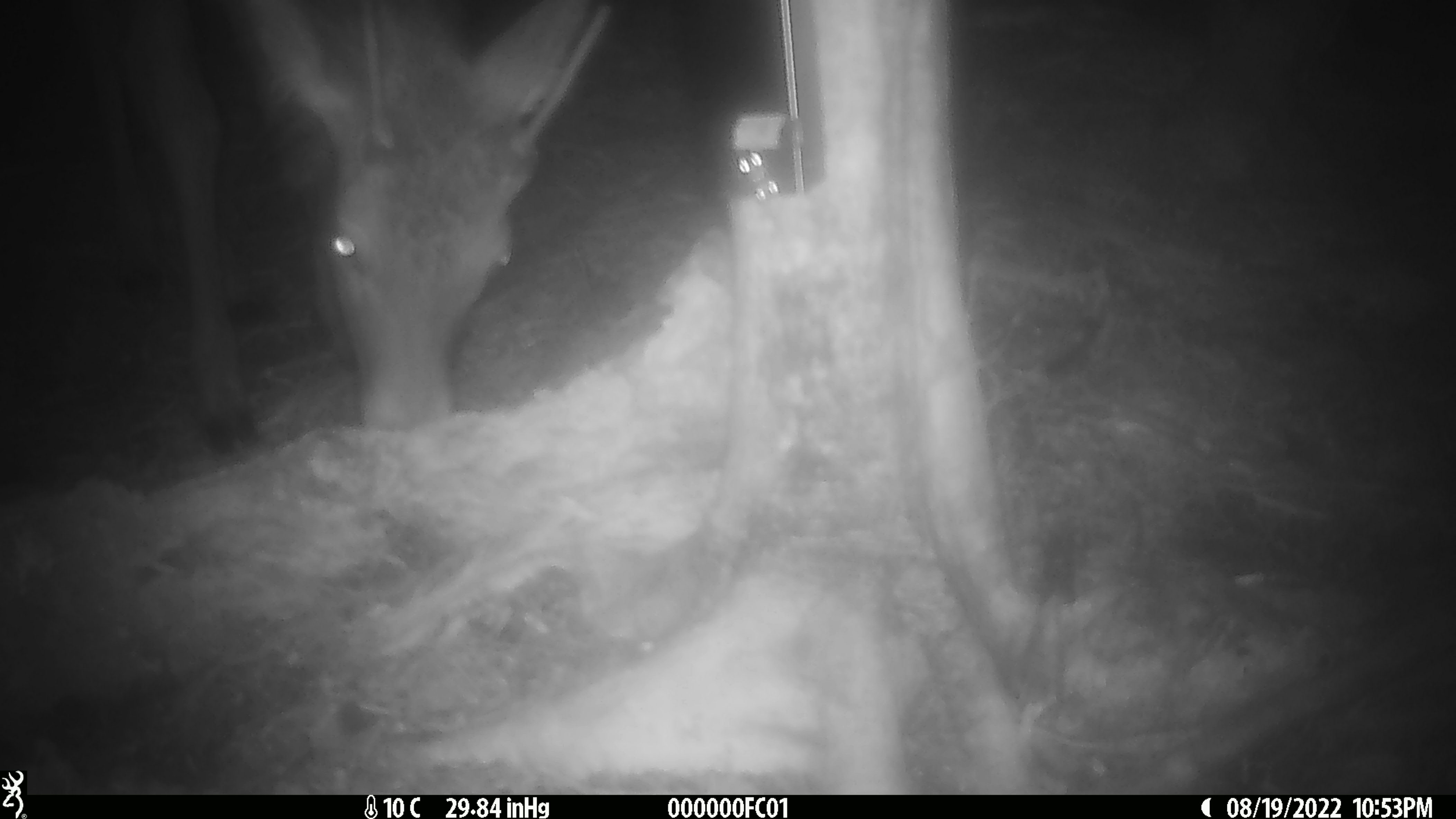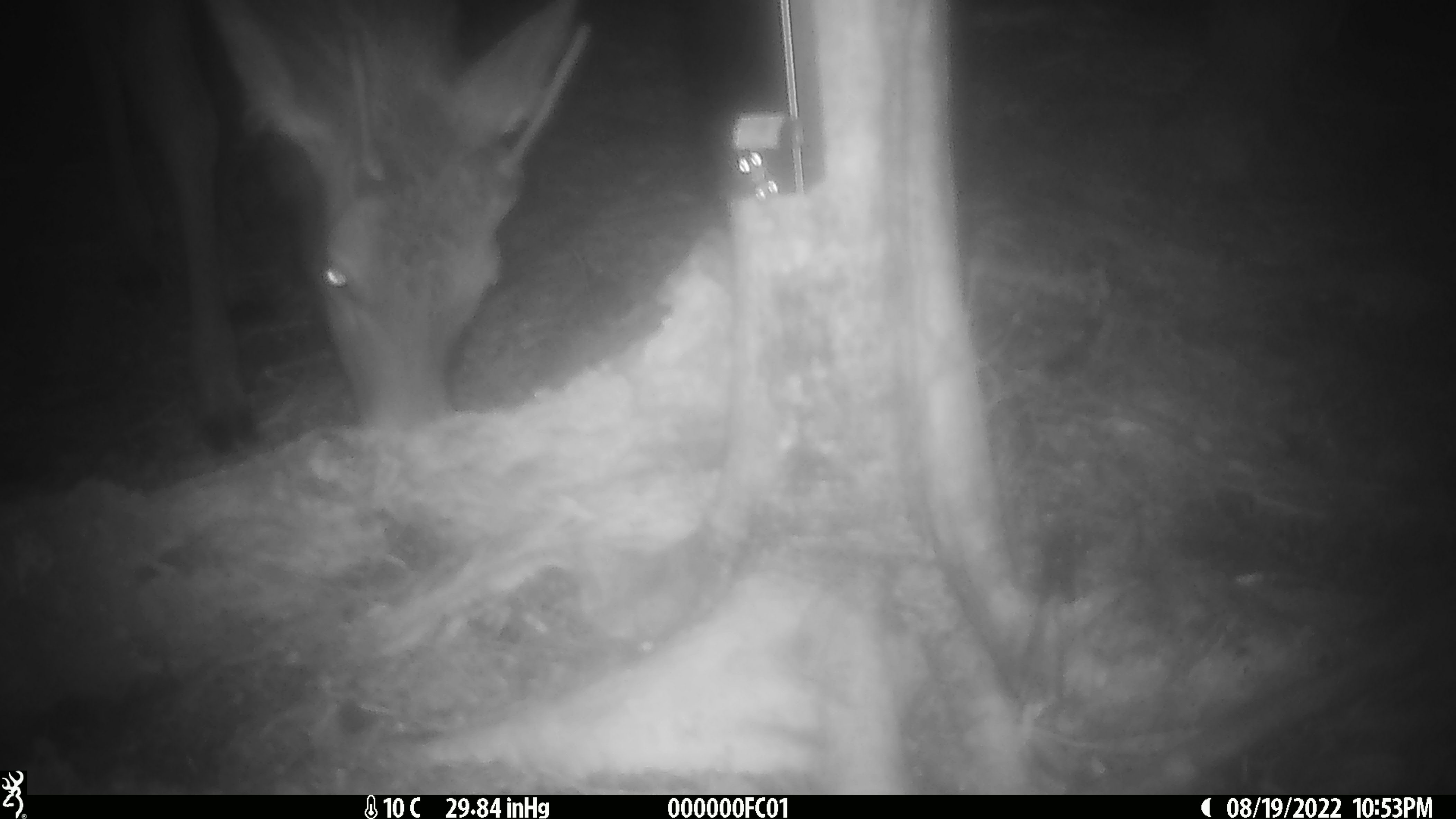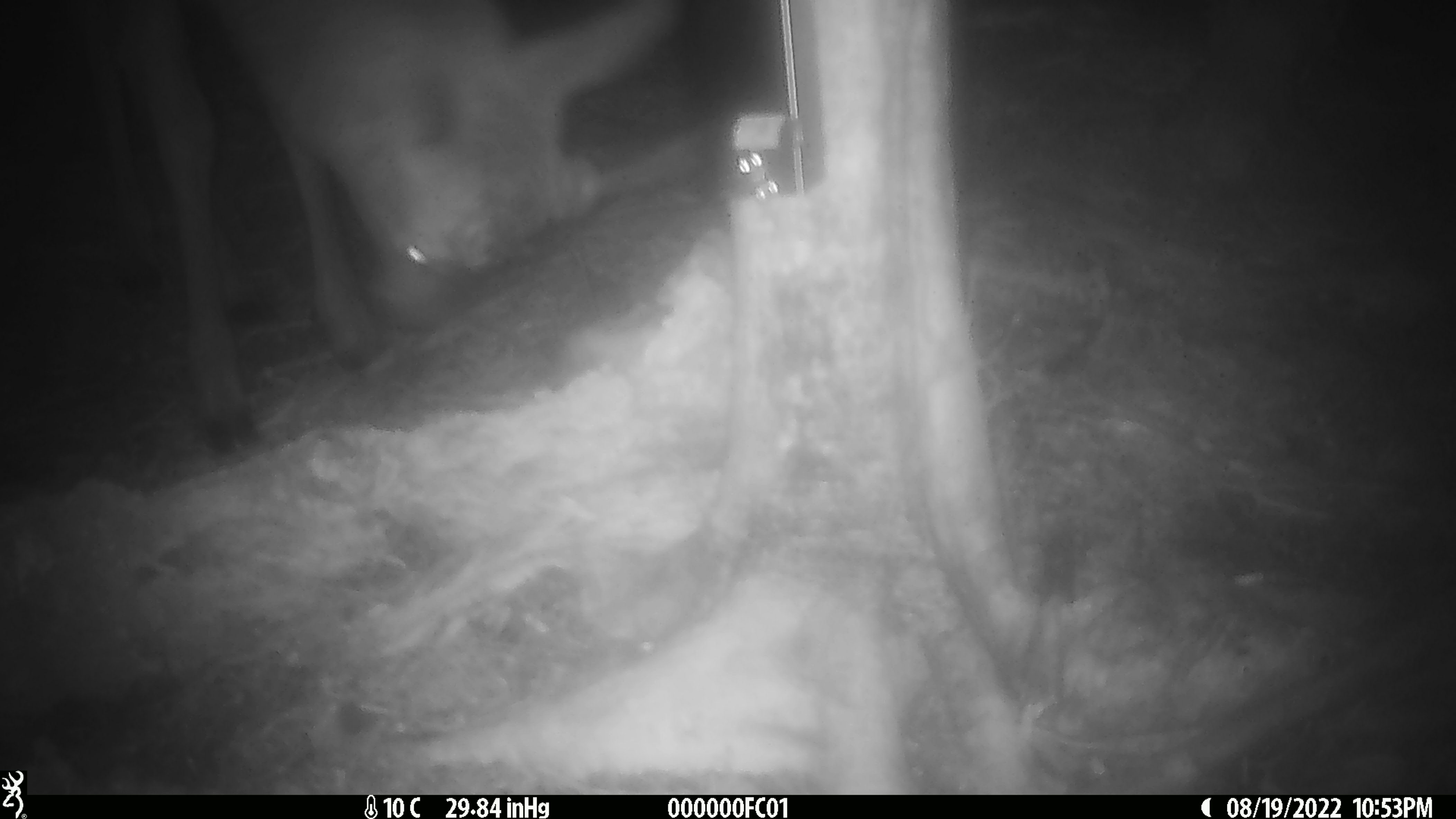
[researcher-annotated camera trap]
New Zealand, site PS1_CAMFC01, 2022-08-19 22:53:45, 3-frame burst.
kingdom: Animalia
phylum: Chordata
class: Mammalia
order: Artiodactyla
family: Cervidae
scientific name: Cervidae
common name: deer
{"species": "deer (Cervidae)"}